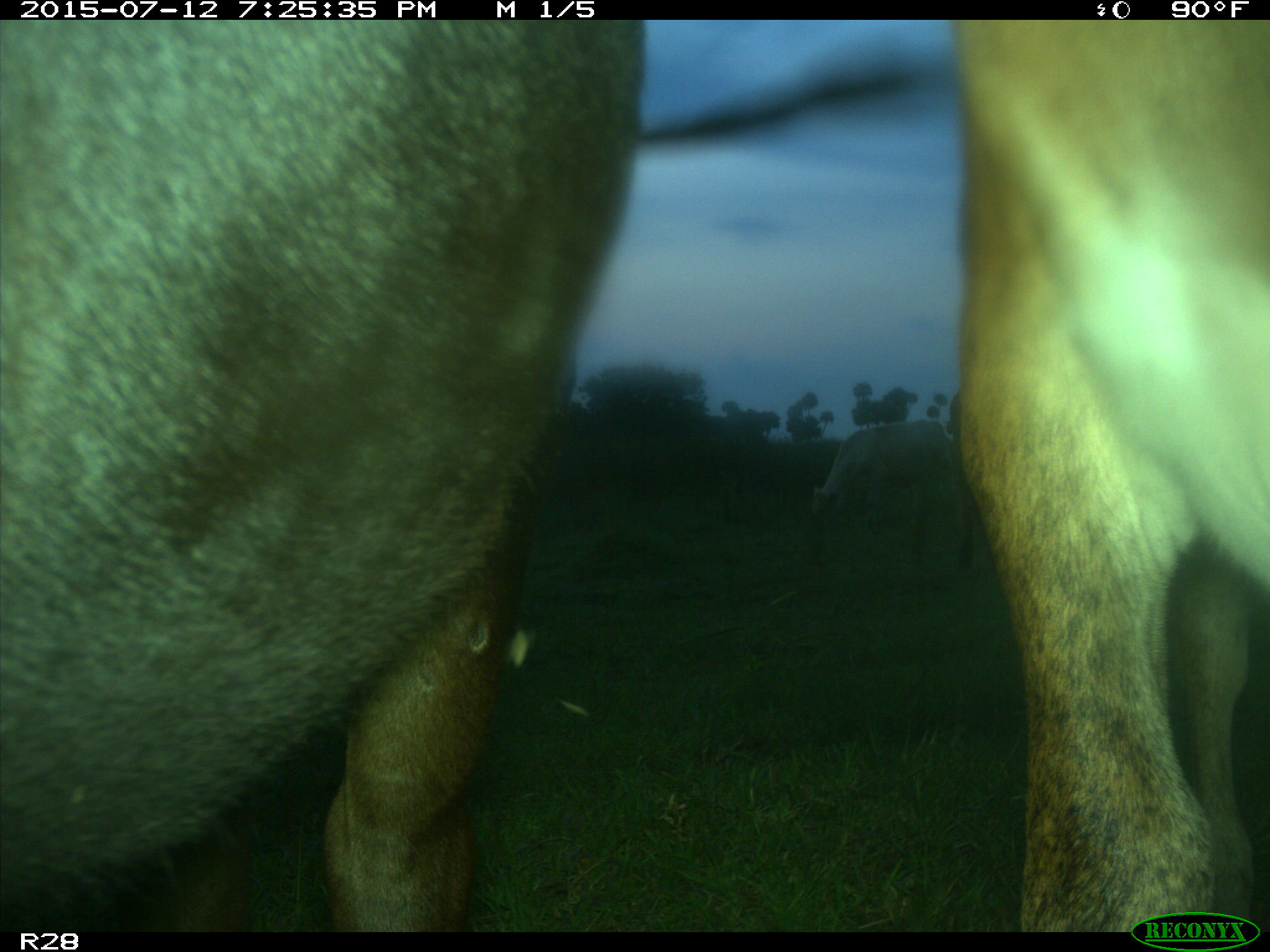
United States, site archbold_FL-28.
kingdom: Animalia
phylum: Chordata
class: Mammalia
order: Artiodactyla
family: Bovidae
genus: Bos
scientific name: Bos taurus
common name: domestic cow